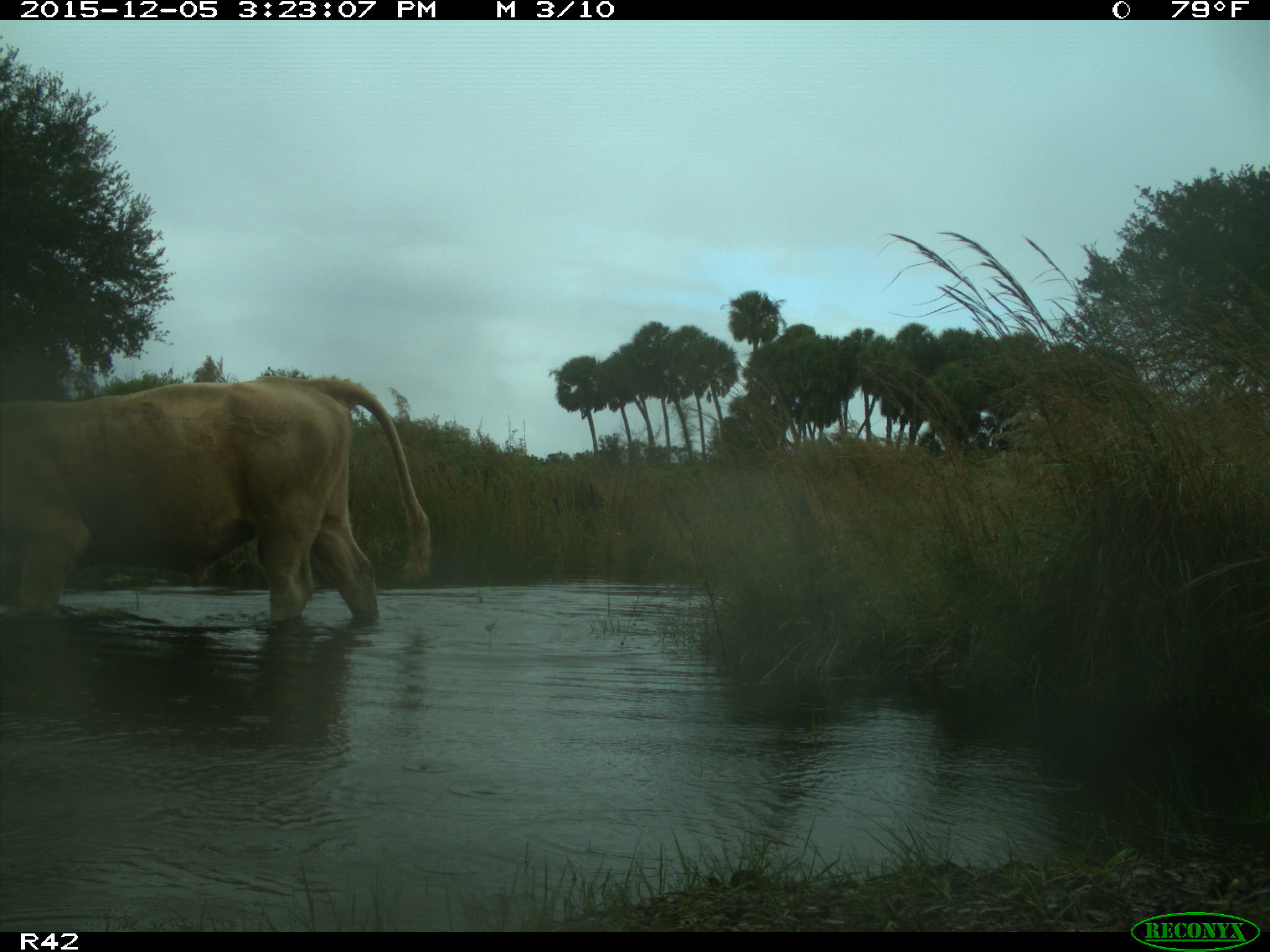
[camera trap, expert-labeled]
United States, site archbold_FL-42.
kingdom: Animalia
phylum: Chordata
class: Mammalia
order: Artiodactyla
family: Bovidae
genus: Bos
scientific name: Bos taurus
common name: domestic cow